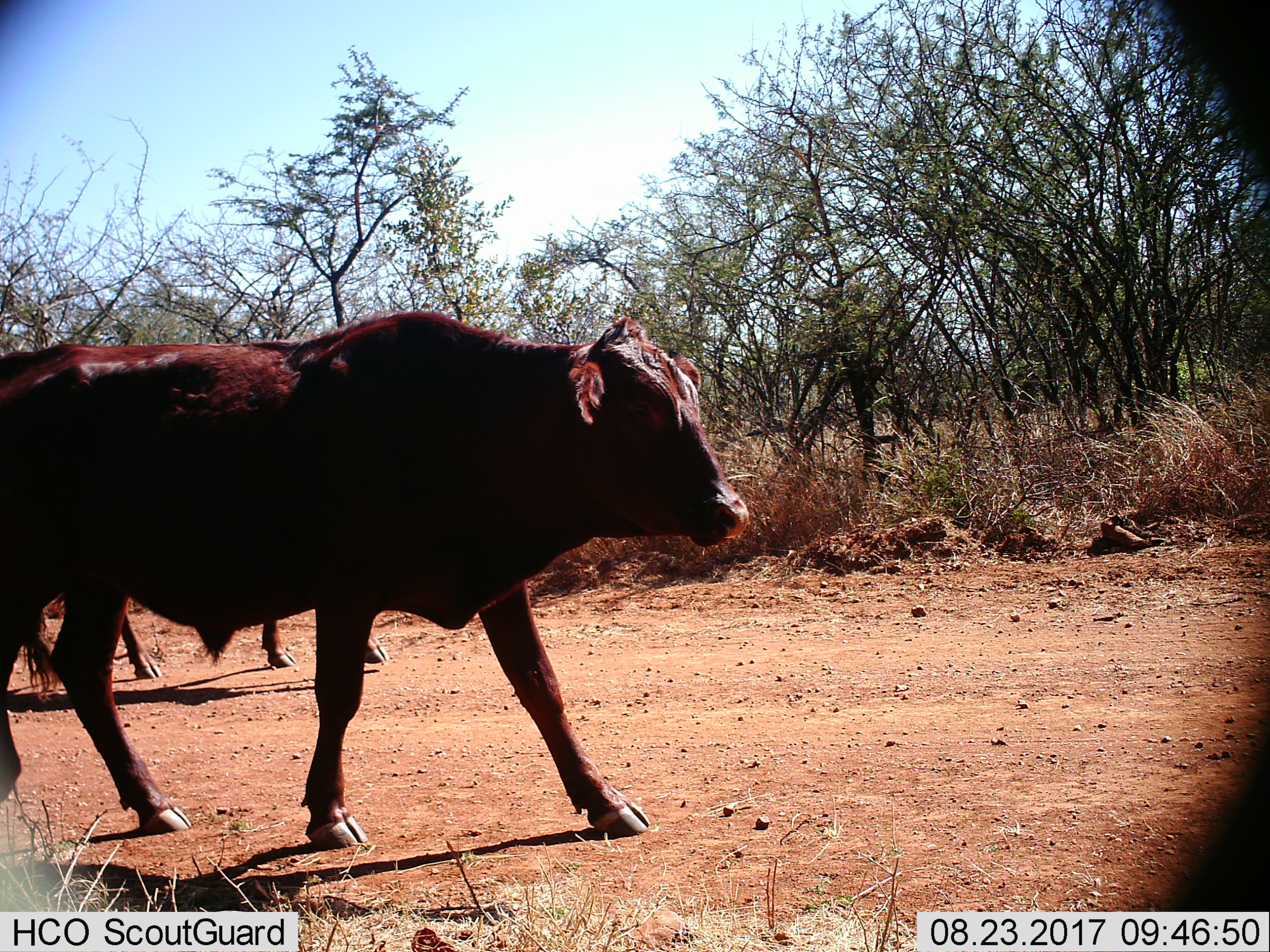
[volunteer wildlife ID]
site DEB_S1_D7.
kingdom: Animalia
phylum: Chordata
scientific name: Vertebrata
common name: domestic animal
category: domesticanimal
Domesticanimal (domestic animal) (Vertebrata), count 2. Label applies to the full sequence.